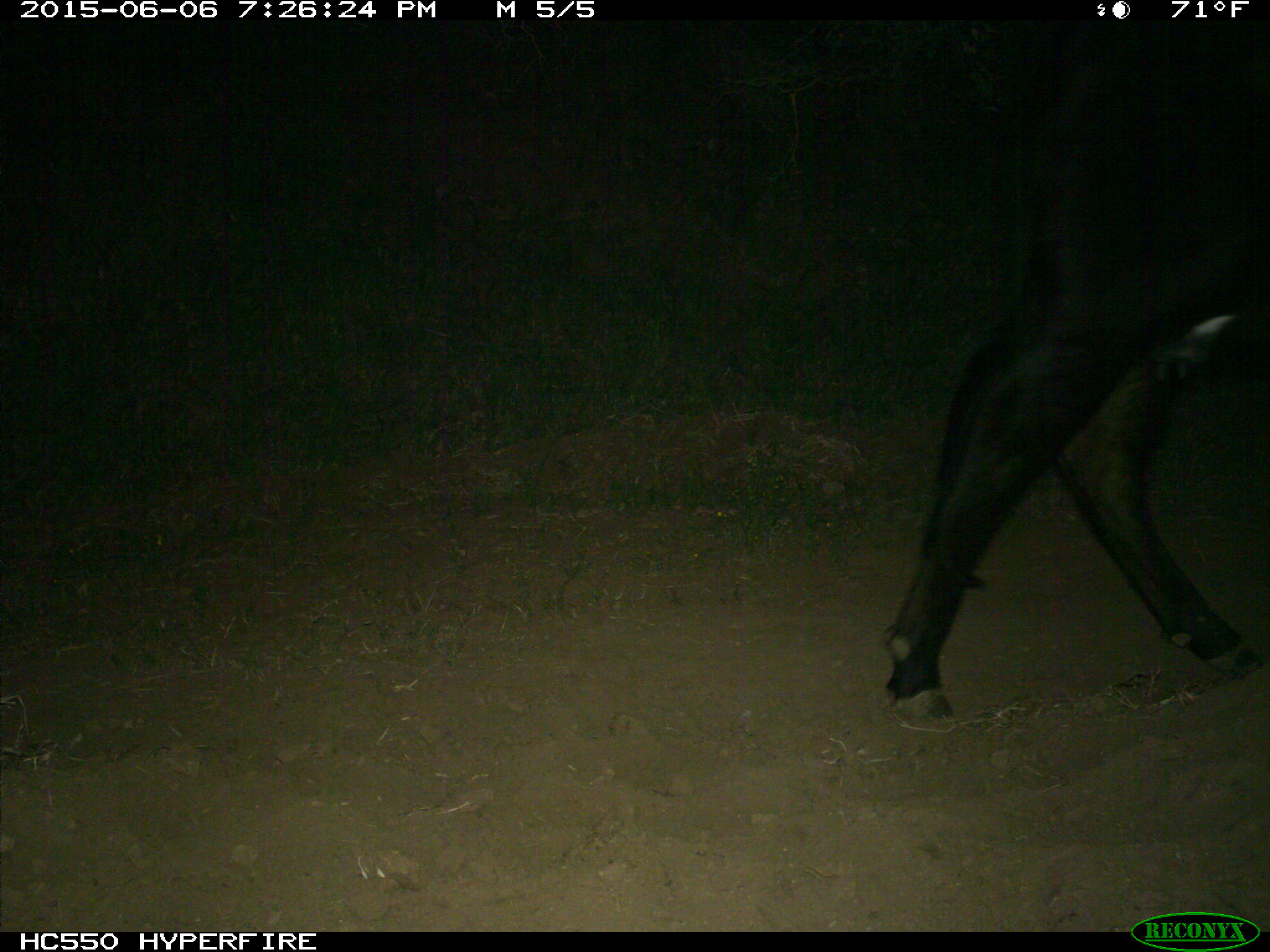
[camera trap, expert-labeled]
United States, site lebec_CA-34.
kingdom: Animalia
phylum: Chordata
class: Mammalia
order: Artiodactyla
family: Bovidae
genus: Bos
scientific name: Bos taurus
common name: domestic cow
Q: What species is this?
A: Bos taurus (domestic cow).